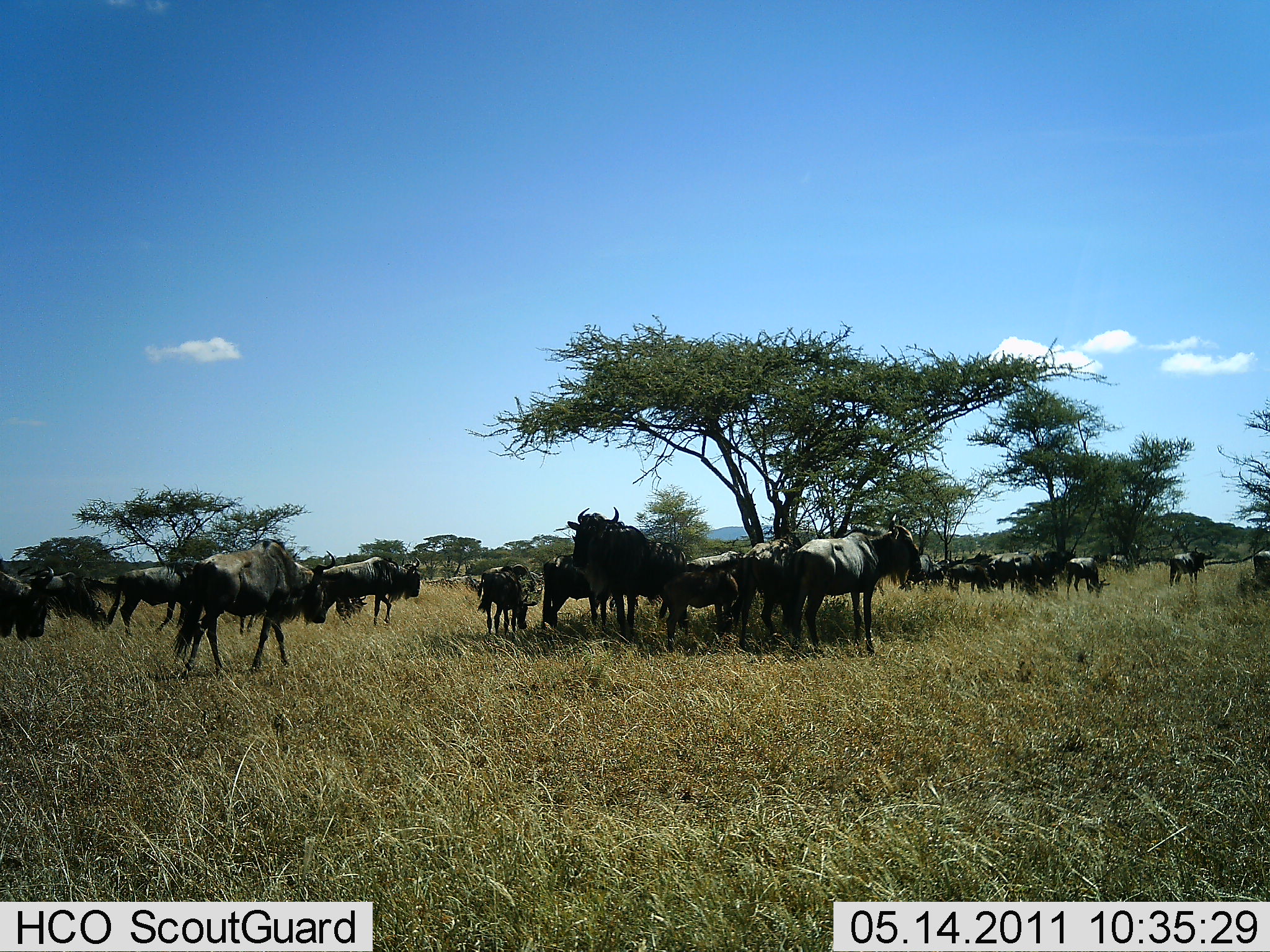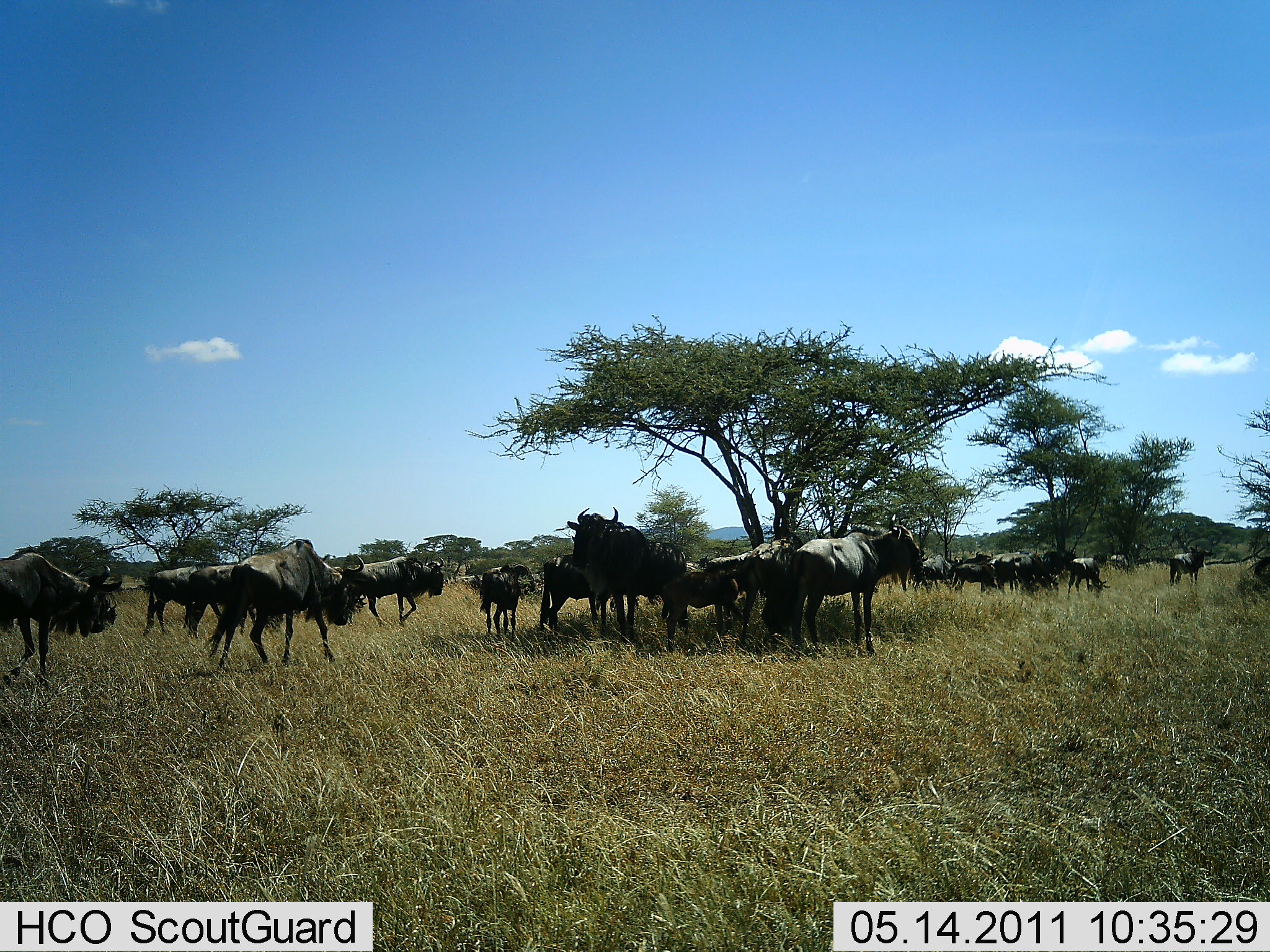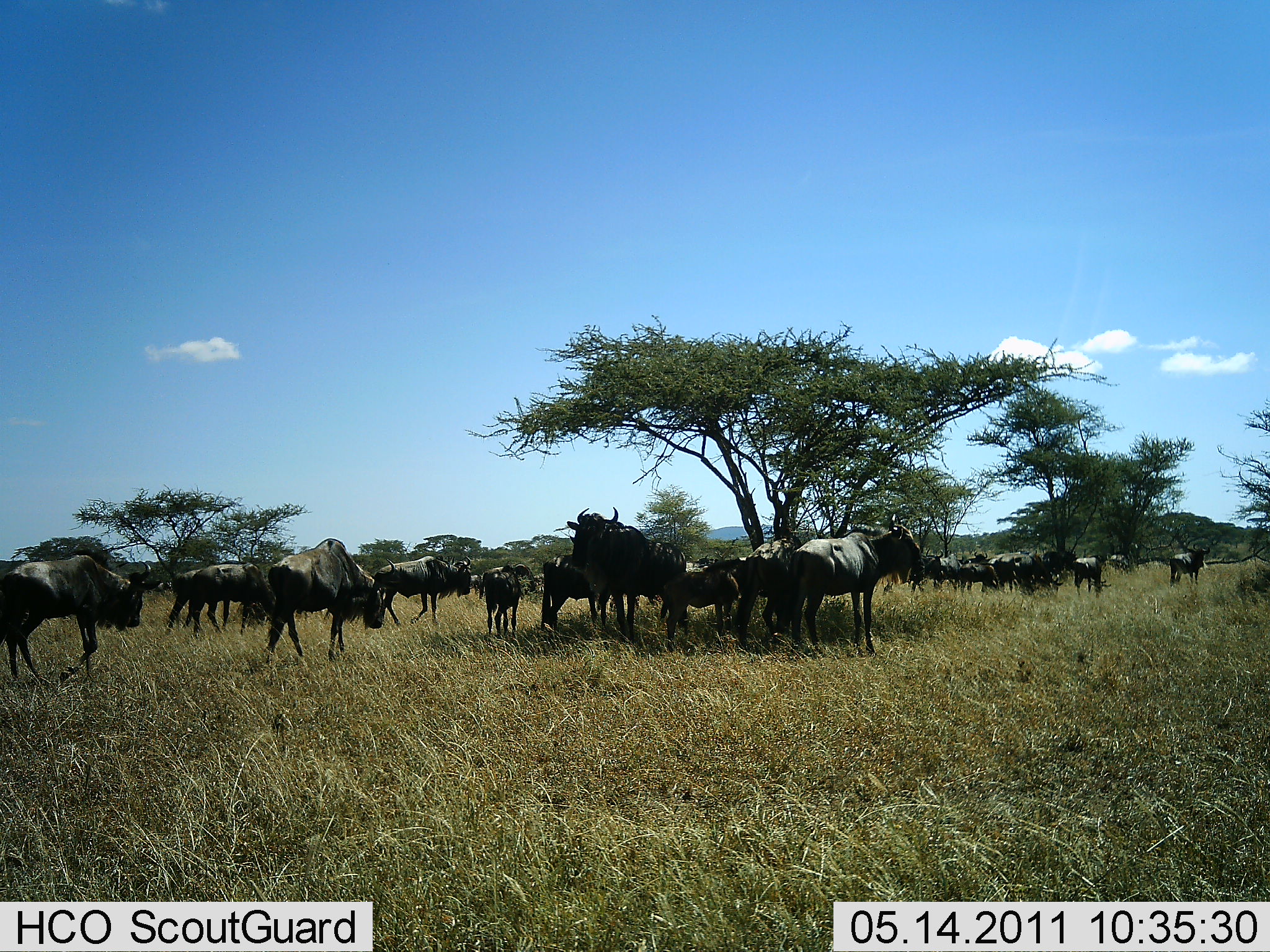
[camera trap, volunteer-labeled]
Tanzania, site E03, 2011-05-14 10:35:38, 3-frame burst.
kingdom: Animalia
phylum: Chordata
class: Mammalia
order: Artiodactyla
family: Bovidae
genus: Connochaetes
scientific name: Connochaetes taurinus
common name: blue wildebeest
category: wildebeest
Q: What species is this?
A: Wildebeest (blue wildebeest) (Connochaetes taurinus).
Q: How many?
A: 11-50.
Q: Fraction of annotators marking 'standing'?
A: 70%.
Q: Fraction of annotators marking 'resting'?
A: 30%.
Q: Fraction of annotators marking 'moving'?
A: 70%.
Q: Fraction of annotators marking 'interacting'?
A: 0%.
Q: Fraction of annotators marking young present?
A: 20%.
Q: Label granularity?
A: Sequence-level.